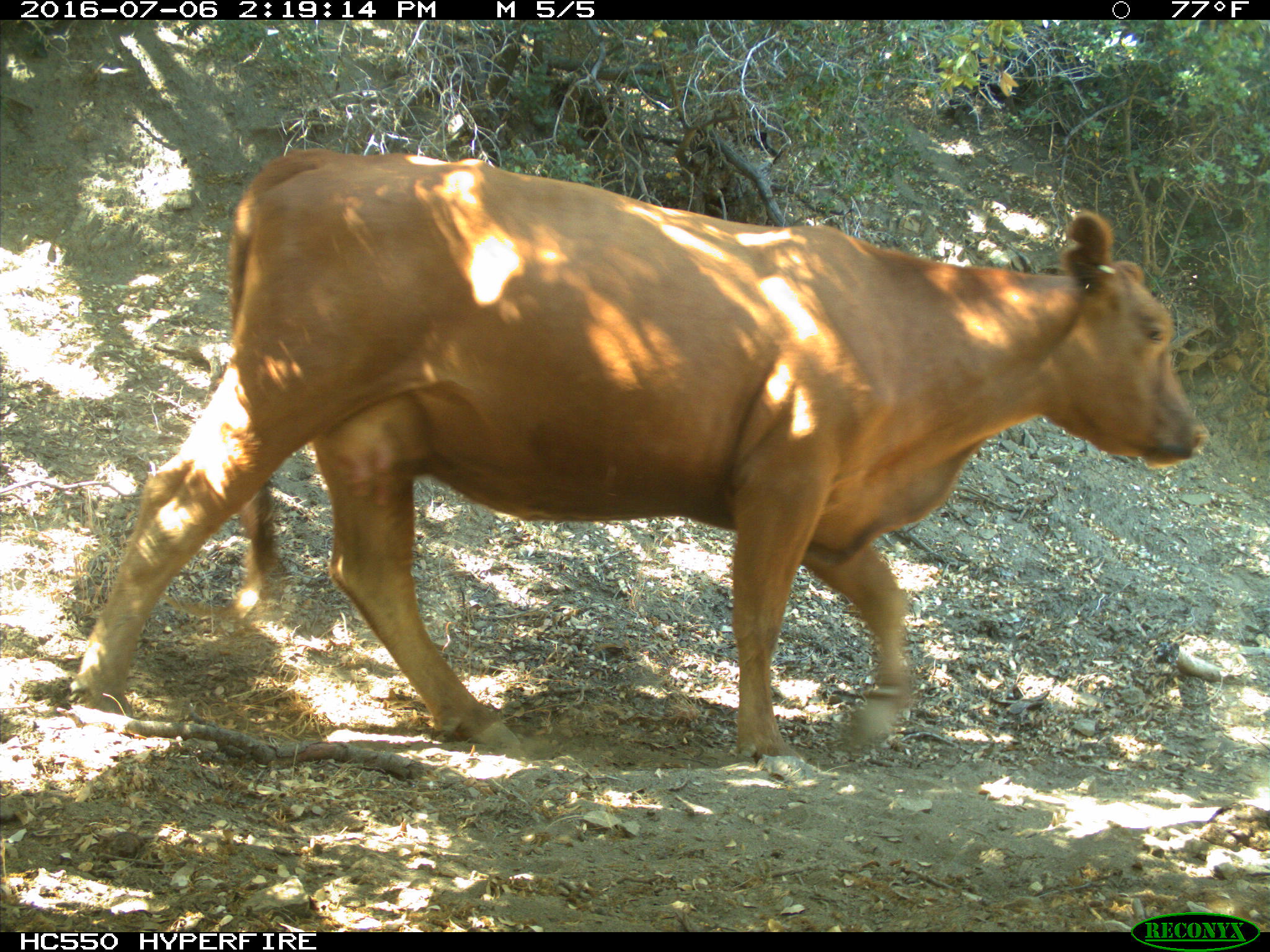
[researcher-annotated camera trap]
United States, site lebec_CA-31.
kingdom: Animalia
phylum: Chordata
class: Mammalia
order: Artiodactyla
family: Bovidae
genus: Bos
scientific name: Bos taurus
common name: domestic cow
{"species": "Bos taurus (domestic cow)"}